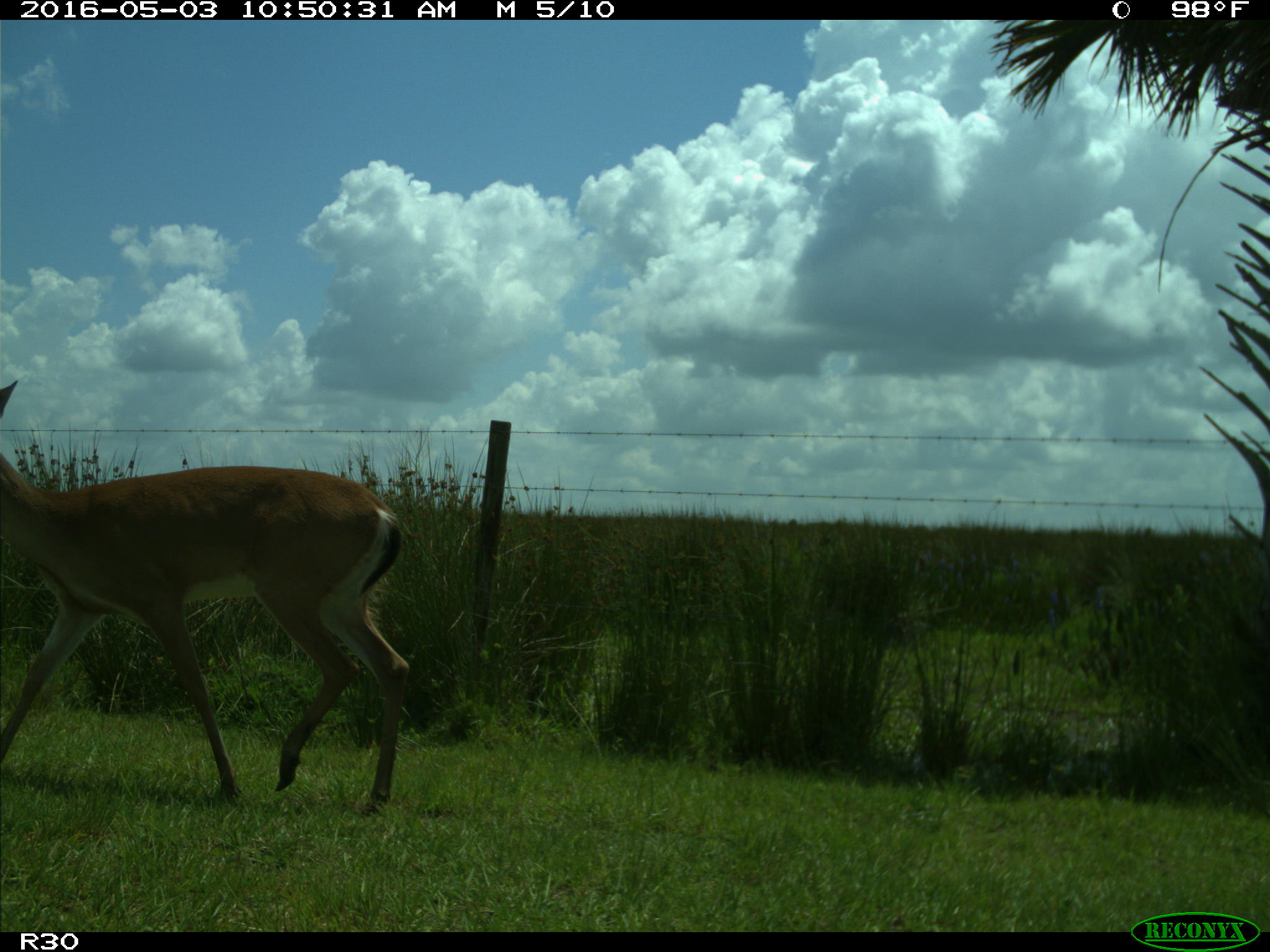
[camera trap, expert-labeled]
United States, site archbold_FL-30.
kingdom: Animalia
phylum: Chordata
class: Mammalia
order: Artiodactyla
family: Cervidae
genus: Odocoileus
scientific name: Odocoileus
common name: deer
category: unidentified deer